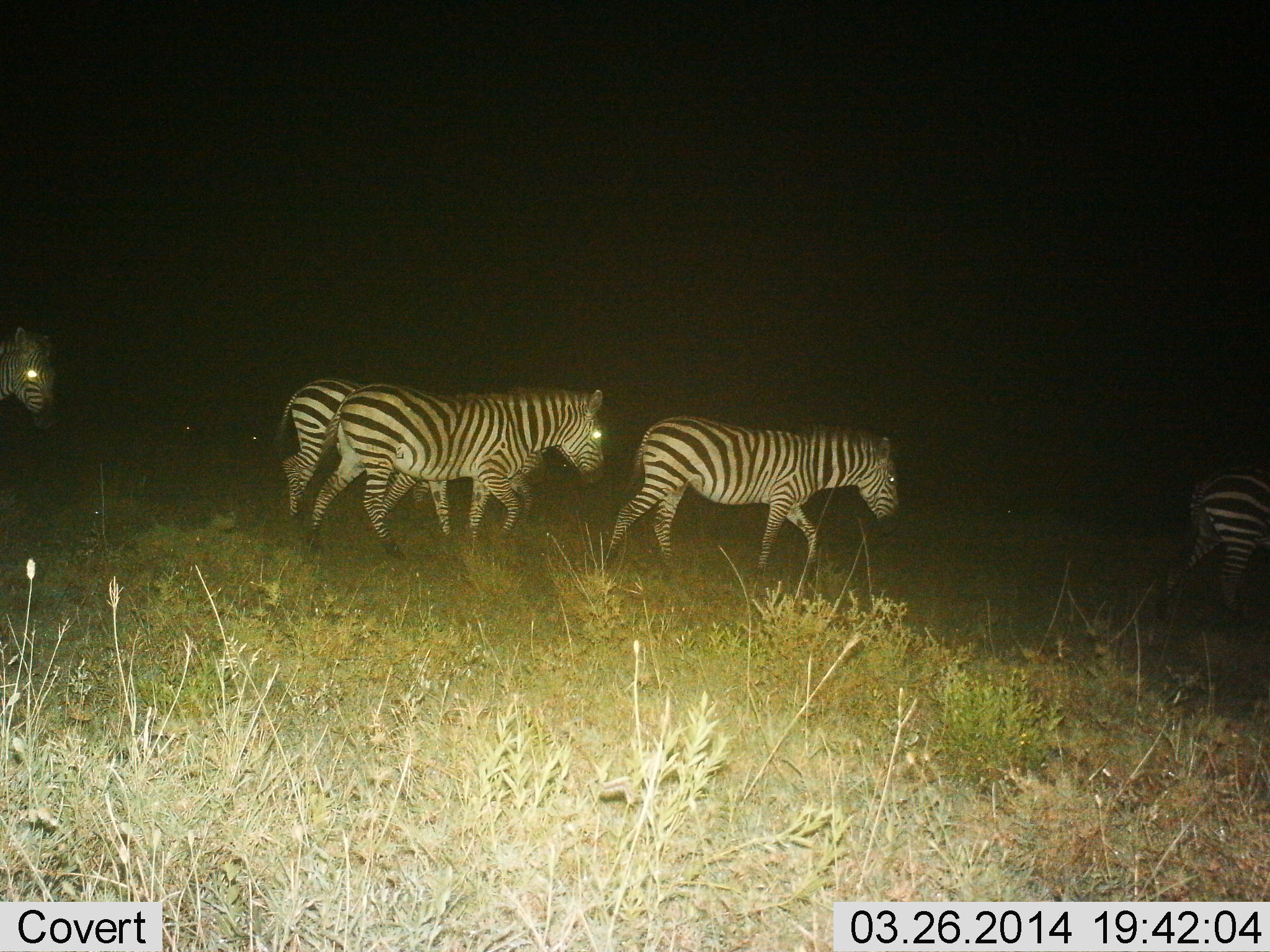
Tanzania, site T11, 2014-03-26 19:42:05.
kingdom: Animalia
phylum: Chordata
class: Mammalia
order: Perissodactyla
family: Equidae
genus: Equus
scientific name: Equus quagga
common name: plains zebra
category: zebra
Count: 5.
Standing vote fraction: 0%.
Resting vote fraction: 0%.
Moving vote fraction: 100%.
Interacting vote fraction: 0%.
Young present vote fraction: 0%.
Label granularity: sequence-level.